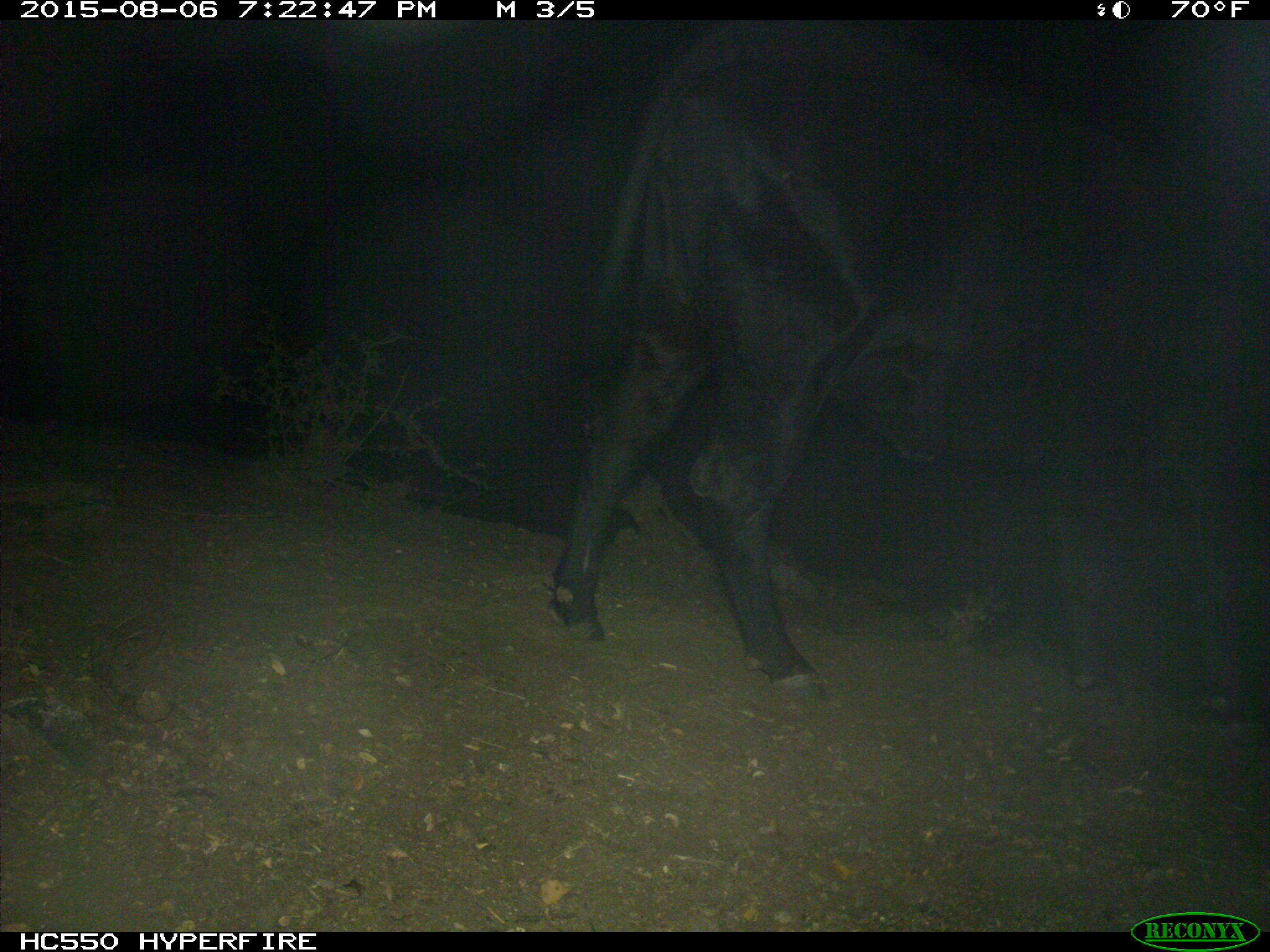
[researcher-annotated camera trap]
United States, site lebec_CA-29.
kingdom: Animalia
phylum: Chordata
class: Mammalia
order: Artiodactyla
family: Bovidae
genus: Bos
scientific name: Bos taurus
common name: domestic cow